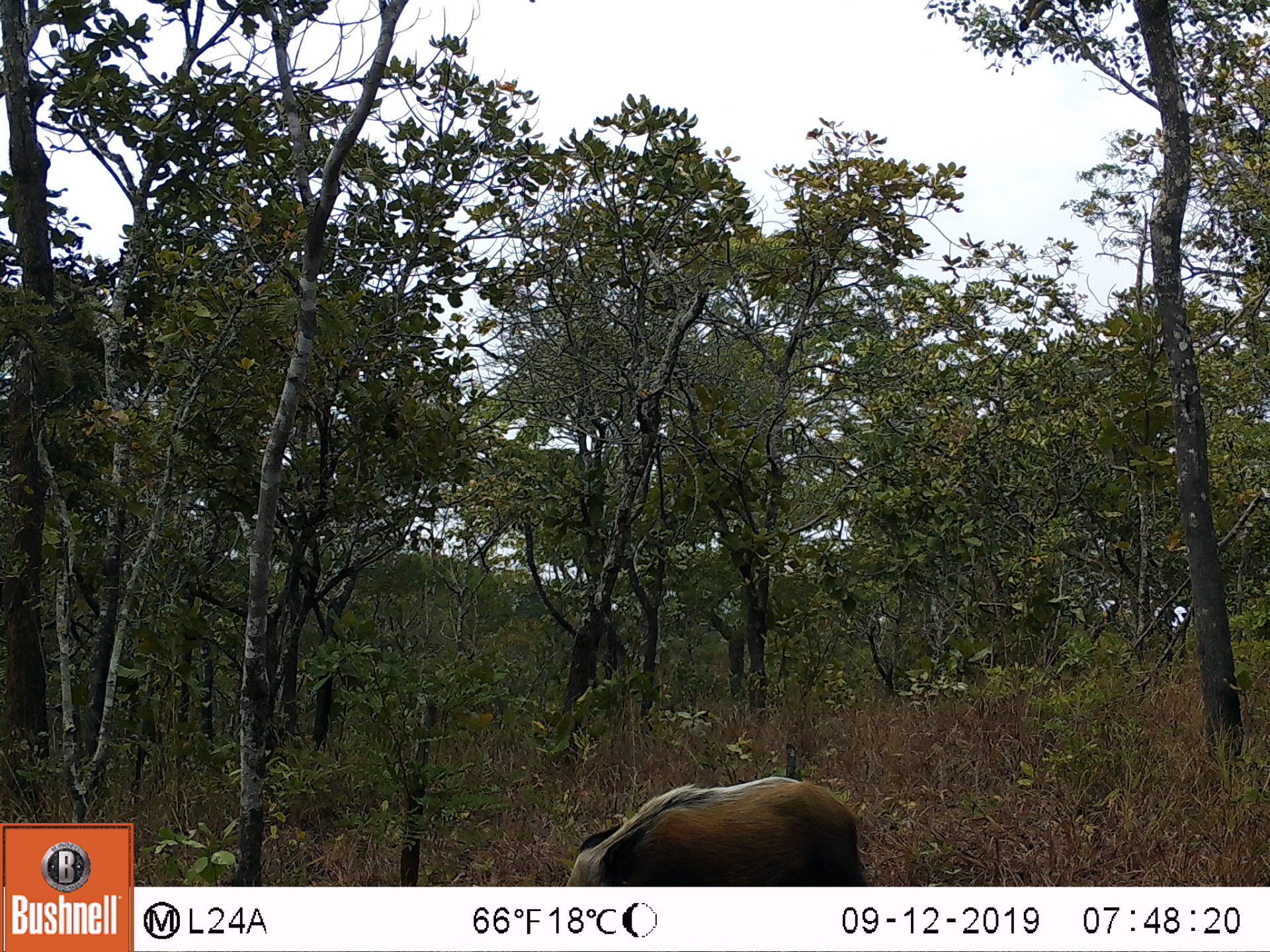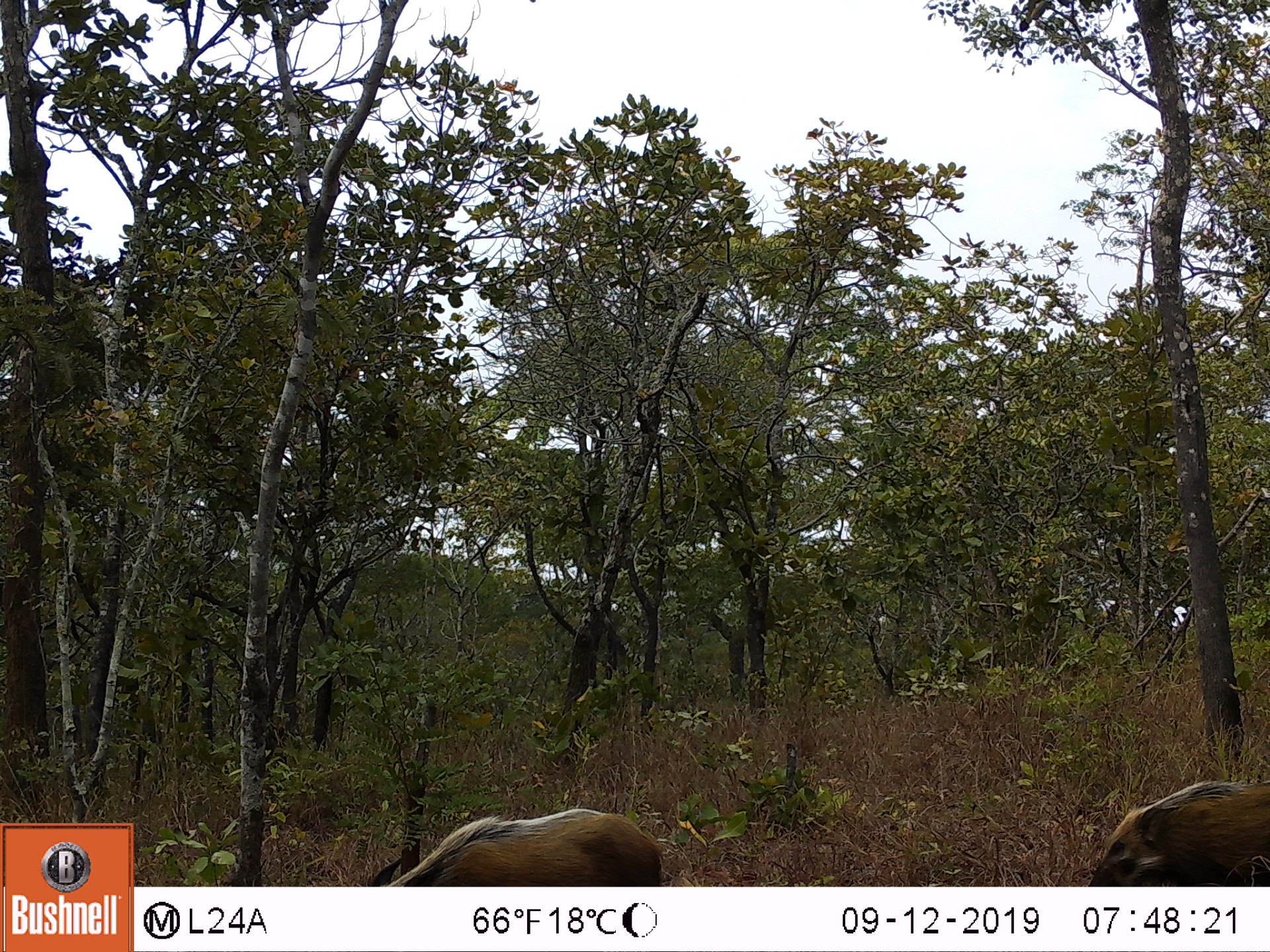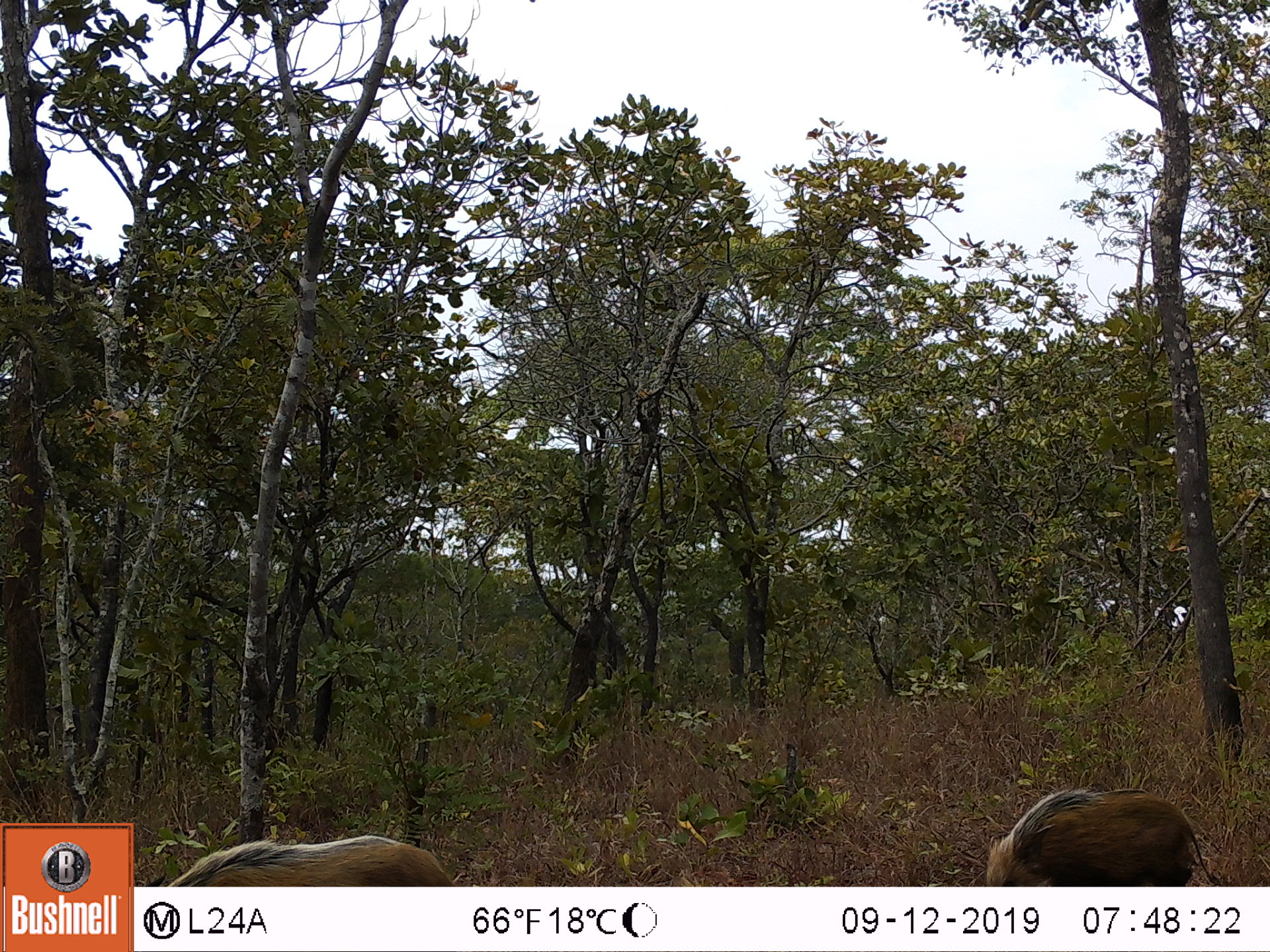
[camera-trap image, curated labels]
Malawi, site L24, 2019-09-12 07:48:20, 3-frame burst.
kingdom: Animalia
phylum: Chordata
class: Mammalia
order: Artiodactyla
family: Suidae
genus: Potamochoerus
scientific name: Potamochoerus larvatus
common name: bushpig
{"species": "bushpig (Potamochoerus larvatus)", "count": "1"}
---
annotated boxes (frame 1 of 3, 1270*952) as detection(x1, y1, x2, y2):
bushpig: detection(561, 762, 870, 882)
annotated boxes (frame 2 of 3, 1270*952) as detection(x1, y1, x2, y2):
bushpig: detection(366, 801, 674, 882); detection(1090, 759, 1263, 879)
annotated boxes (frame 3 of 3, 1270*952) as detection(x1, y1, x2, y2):
bushpig: detection(983, 781, 1223, 882); detection(161, 826, 457, 881)